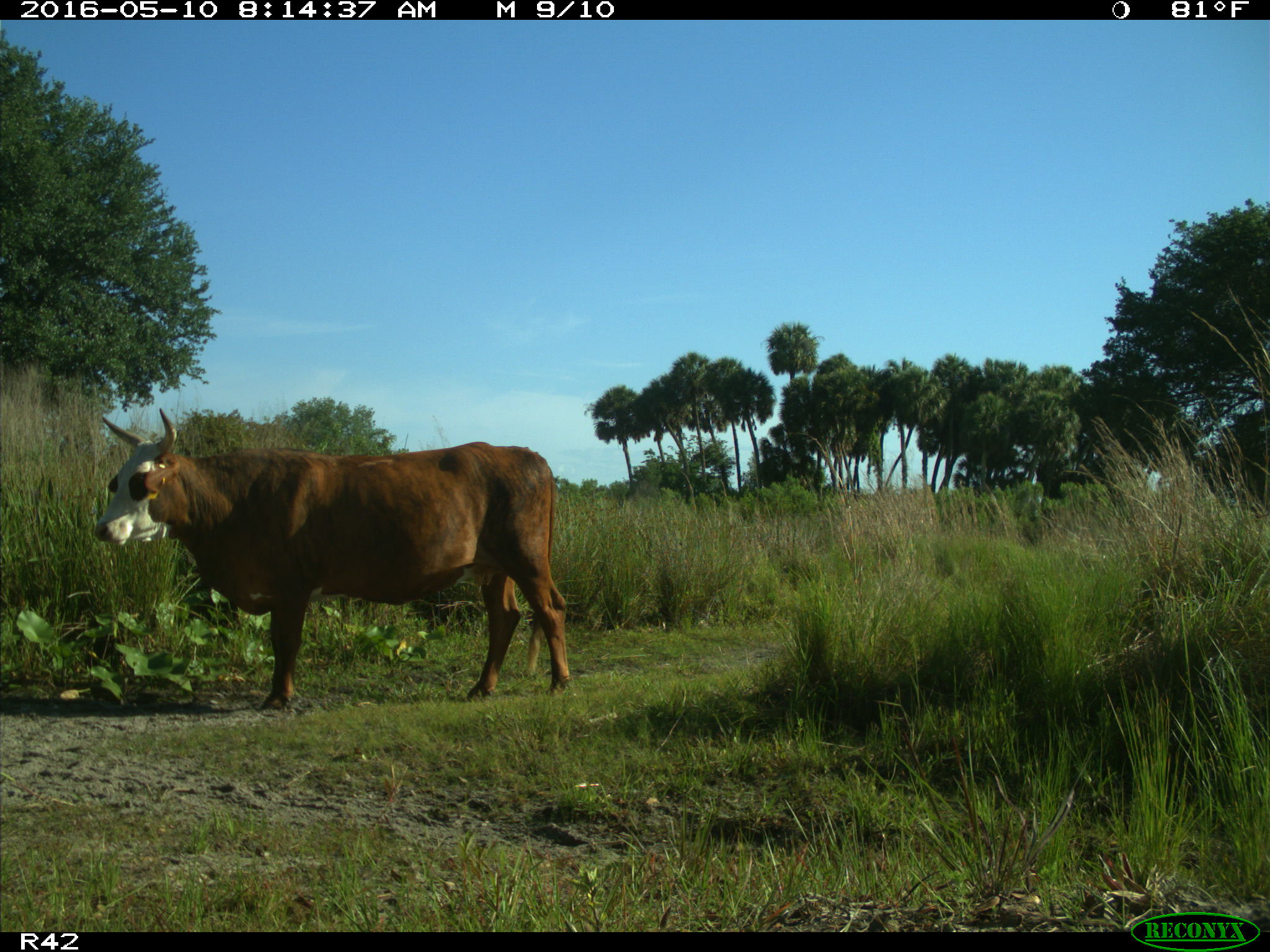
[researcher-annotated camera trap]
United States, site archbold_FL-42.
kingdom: Animalia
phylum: Chordata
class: Mammalia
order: Artiodactyla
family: Bovidae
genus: Bos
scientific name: Bos taurus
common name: domestic cow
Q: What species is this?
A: Bos taurus (domestic cow).